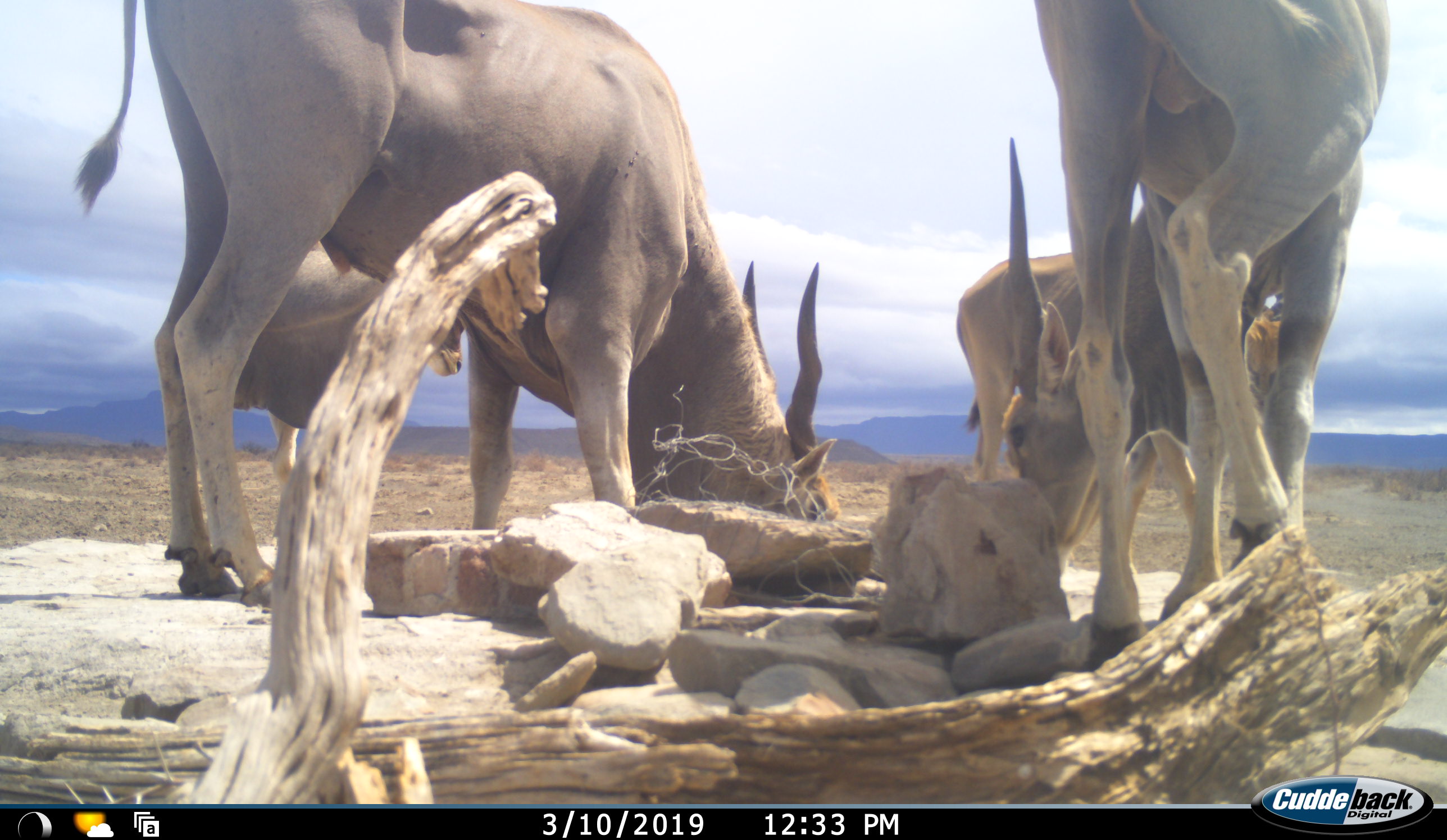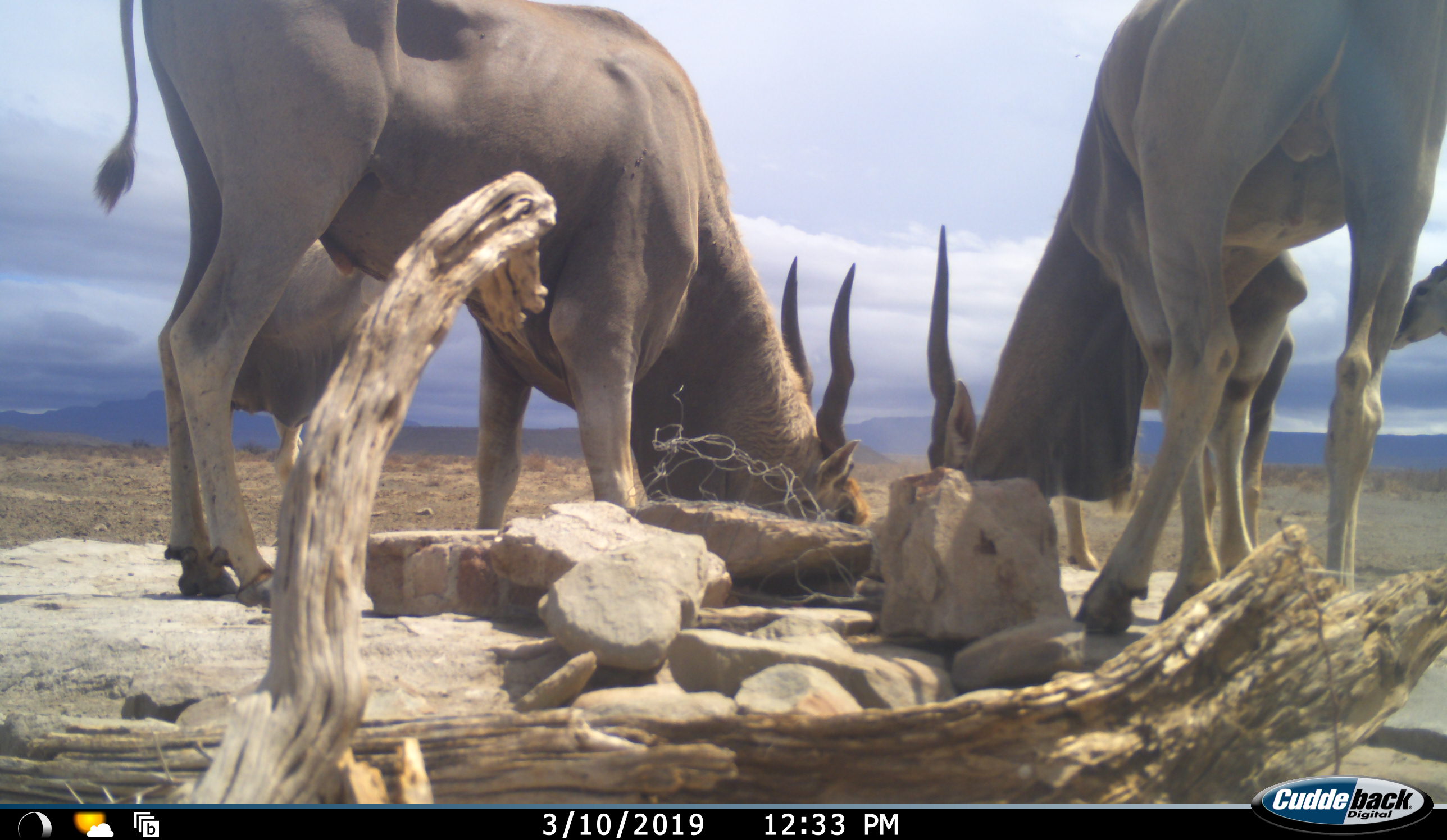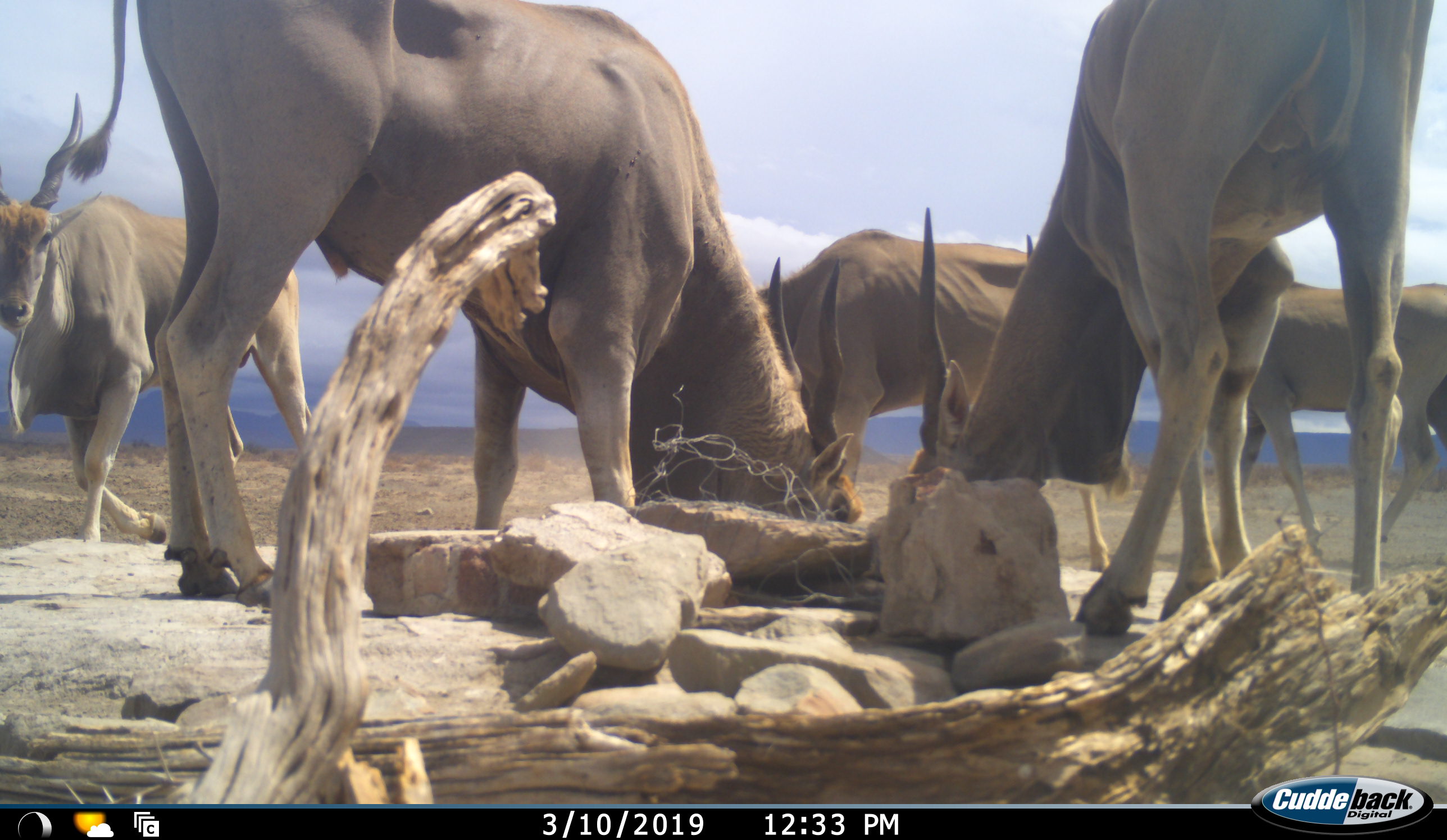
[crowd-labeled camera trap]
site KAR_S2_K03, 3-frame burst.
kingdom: Animalia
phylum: Chordata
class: Mammalia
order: Artiodactyla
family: Bovidae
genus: Tragelaphus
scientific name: Tragelaphus oryx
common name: eland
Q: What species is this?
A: Eland (Tragelaphus oryx).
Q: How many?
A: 5.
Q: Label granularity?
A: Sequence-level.